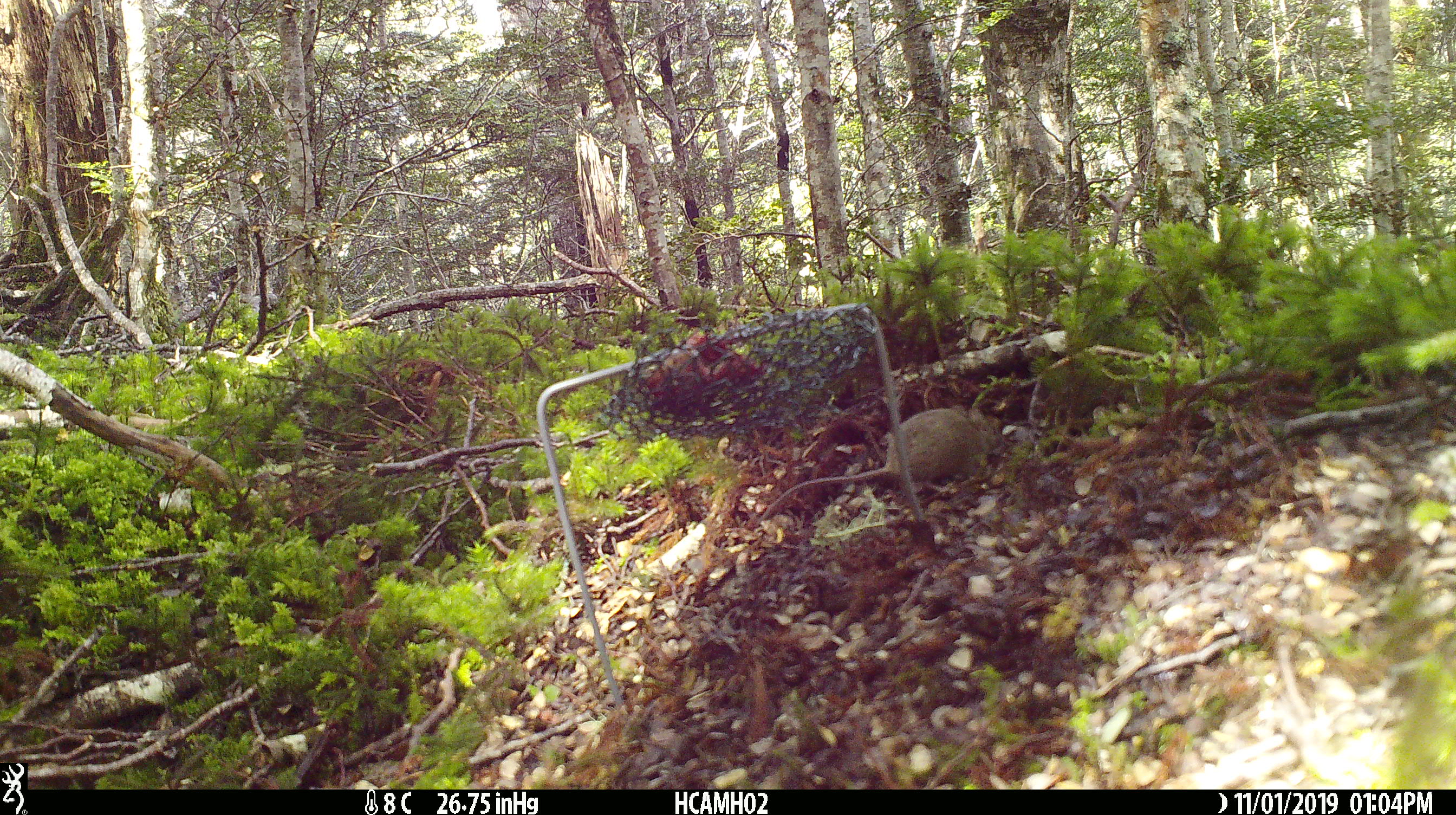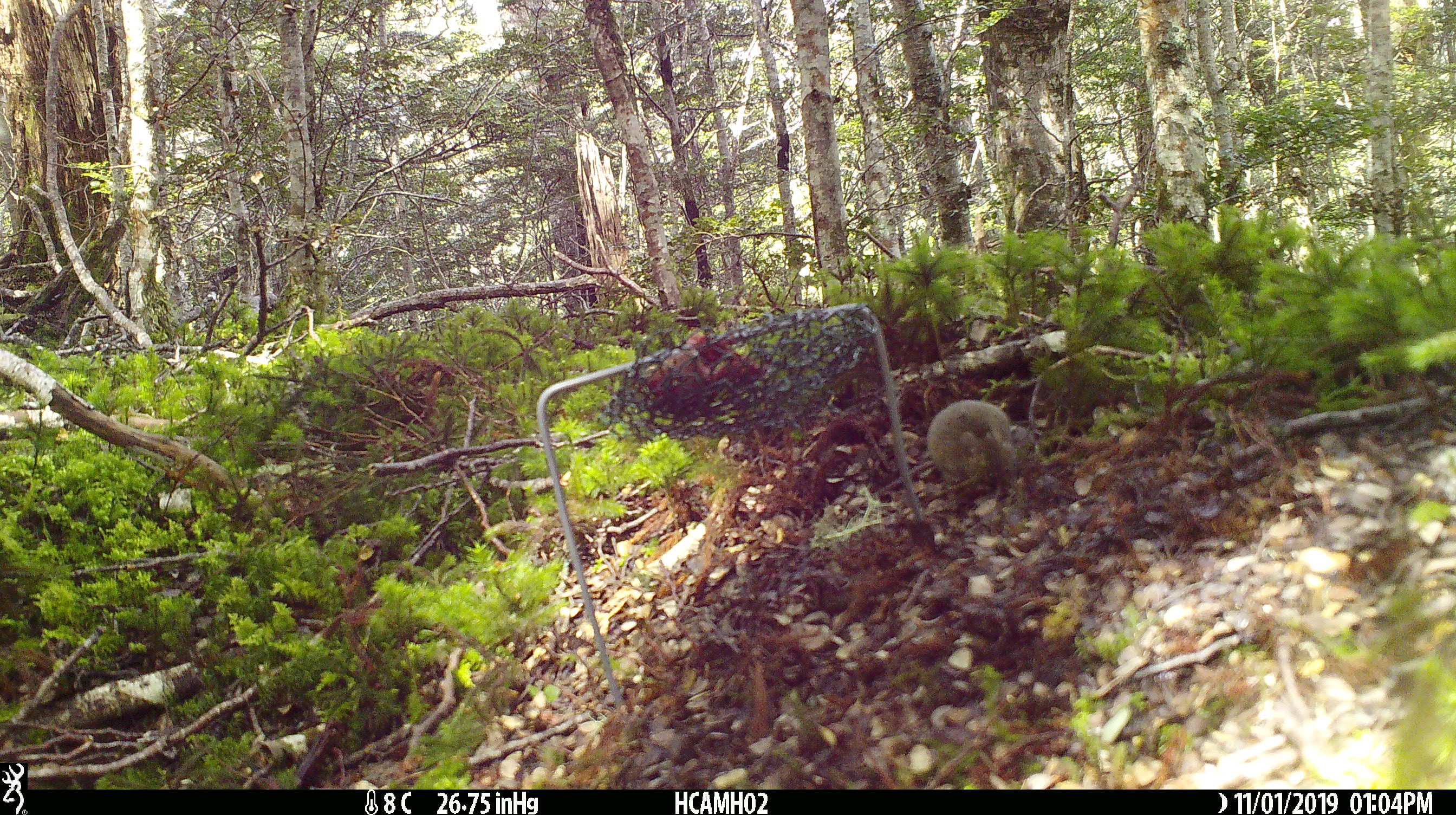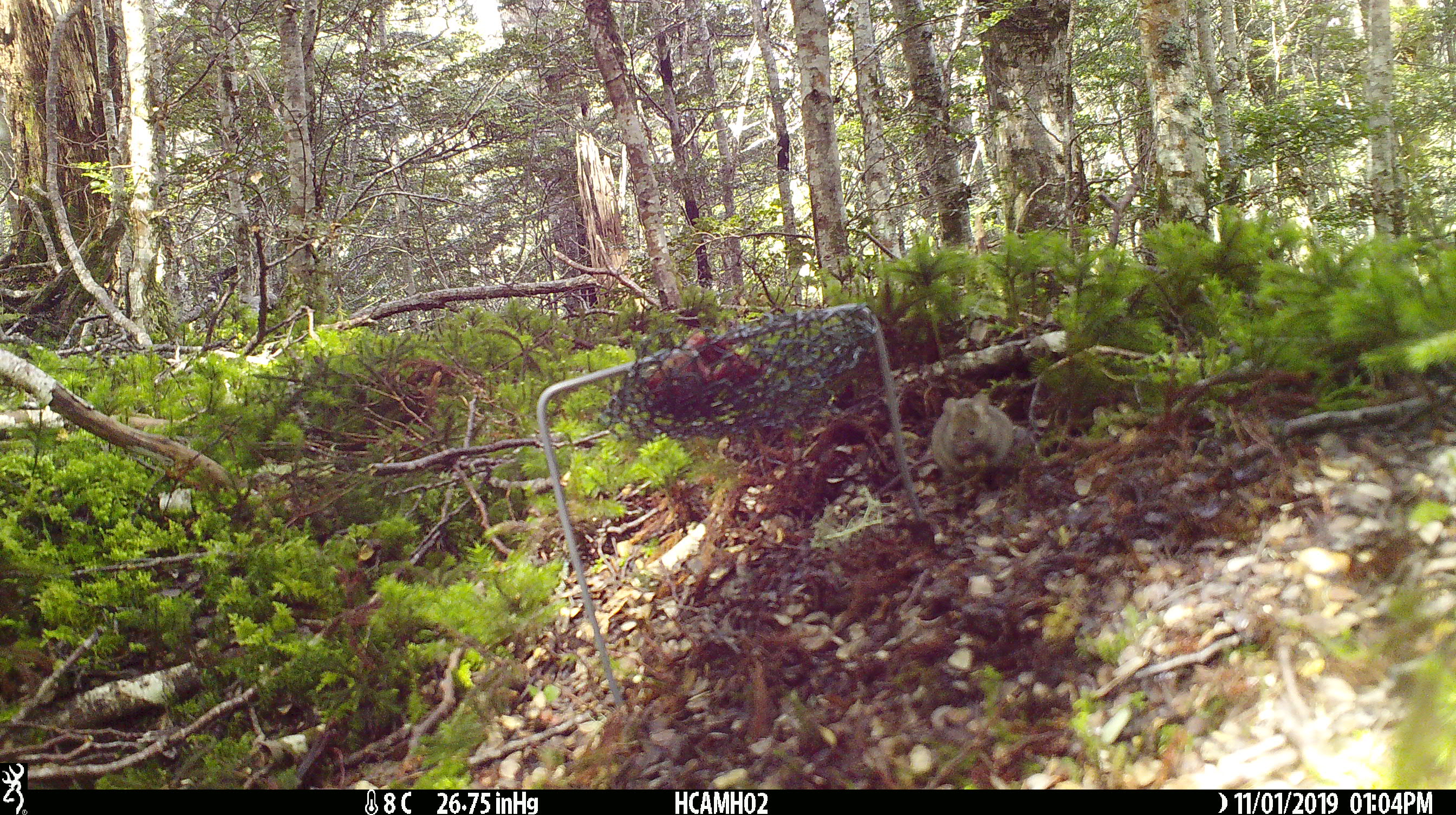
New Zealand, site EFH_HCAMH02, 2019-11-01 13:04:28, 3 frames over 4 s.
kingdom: Animalia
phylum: Chordata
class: Mammalia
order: Rodentia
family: Muridae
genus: Mus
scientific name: Mus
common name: mouse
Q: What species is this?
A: Mouse (Mus).